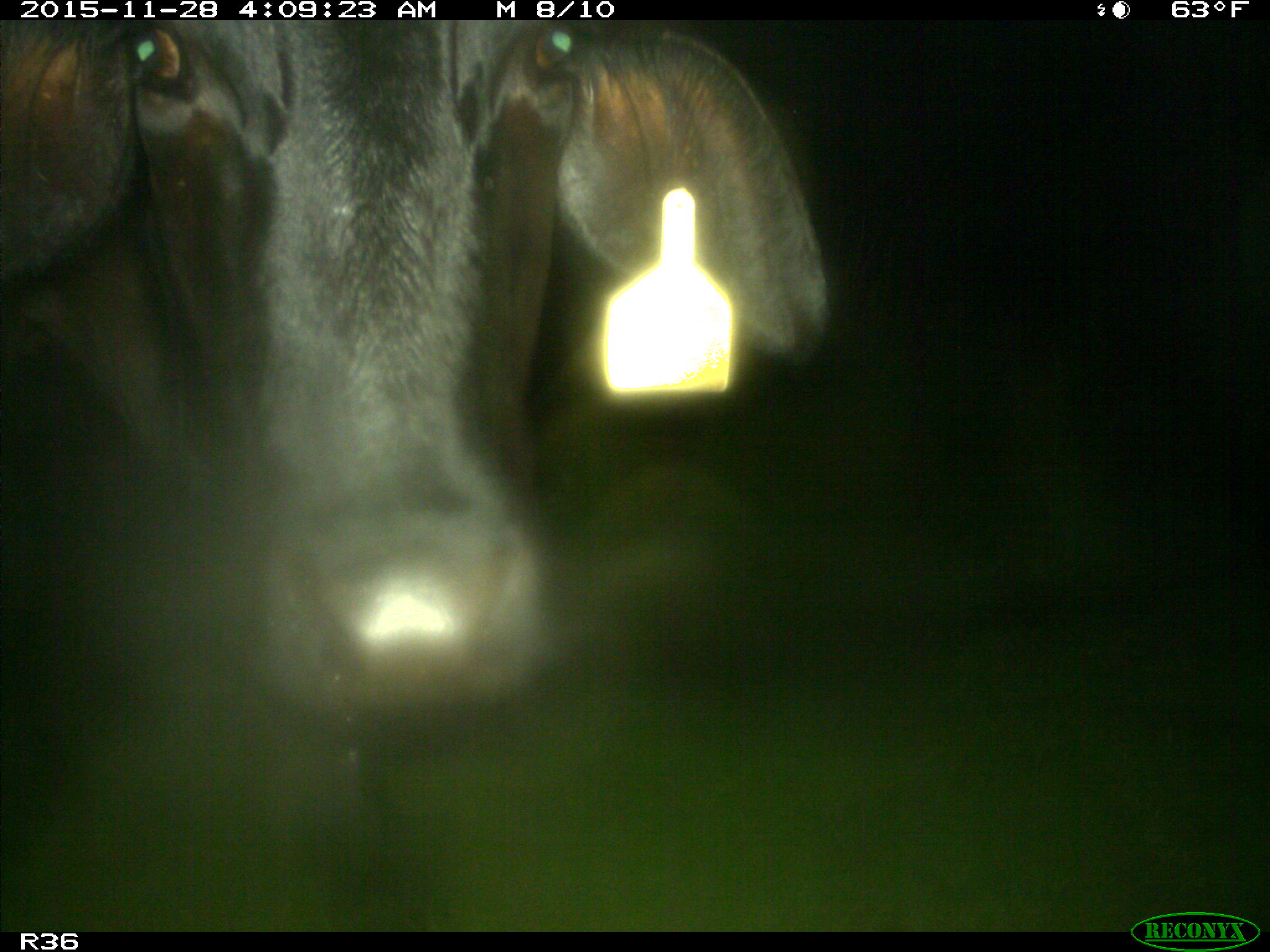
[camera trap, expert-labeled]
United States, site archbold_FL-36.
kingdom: Animalia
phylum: Chordata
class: Mammalia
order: Artiodactyla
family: Bovidae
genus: Bos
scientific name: Bos taurus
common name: domestic cow